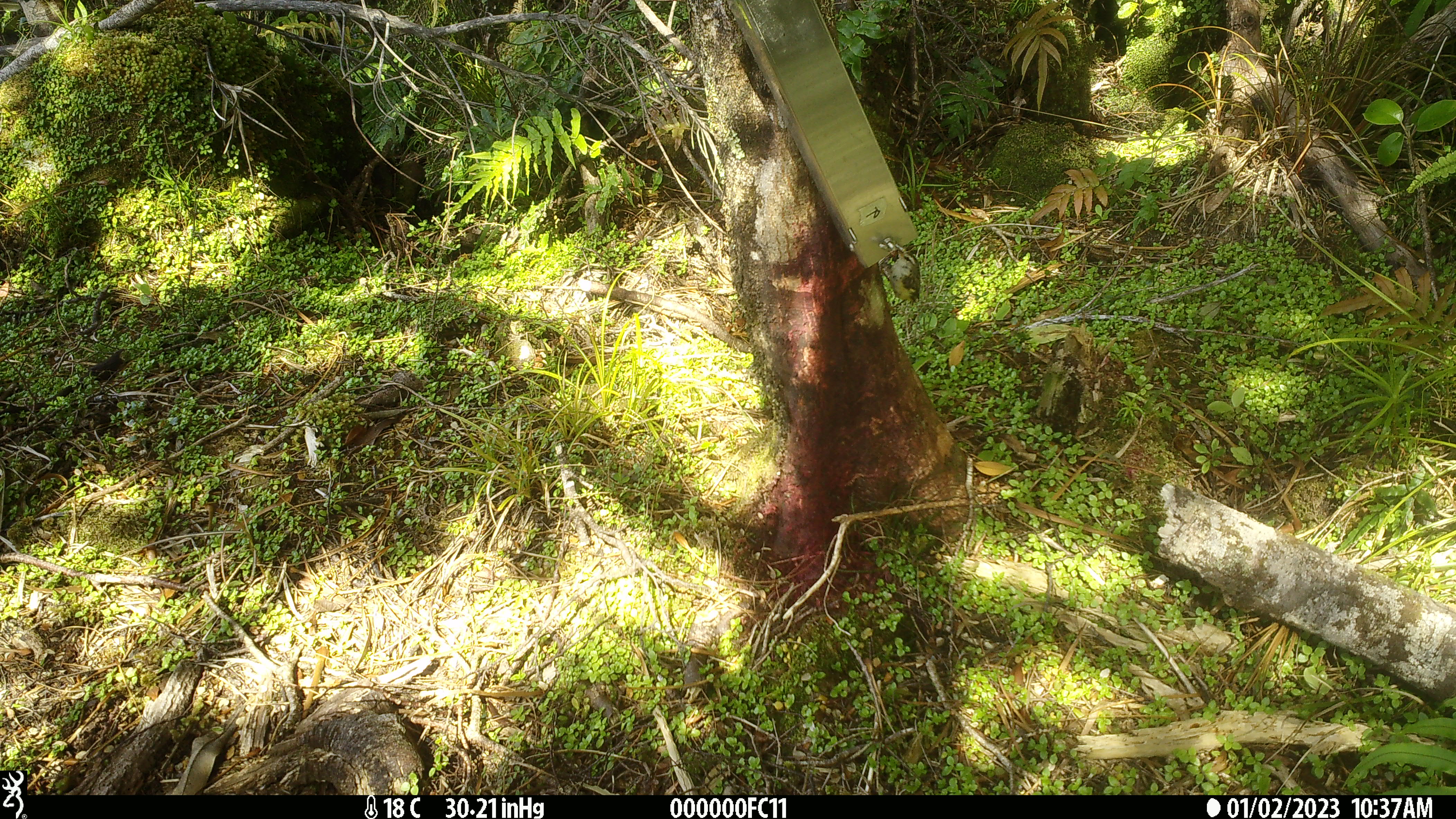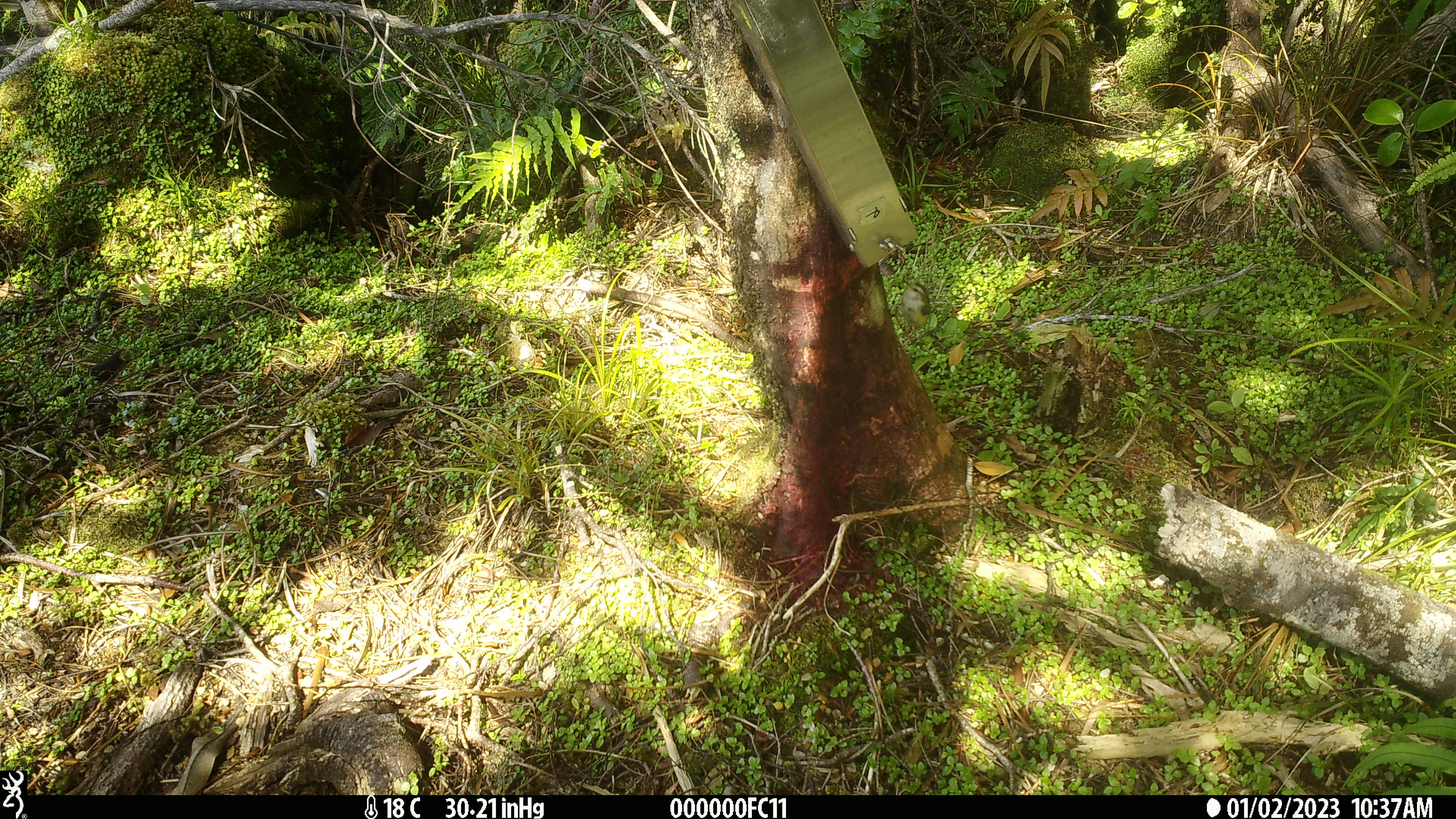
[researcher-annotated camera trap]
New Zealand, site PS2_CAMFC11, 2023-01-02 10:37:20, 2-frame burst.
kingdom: Animalia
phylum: Chordata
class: Aves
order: Passeriformes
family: Acanthisittidae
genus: Acanthisitta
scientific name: Acanthisitta chloris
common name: rifleman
Rifleman (Acanthisitta chloris).